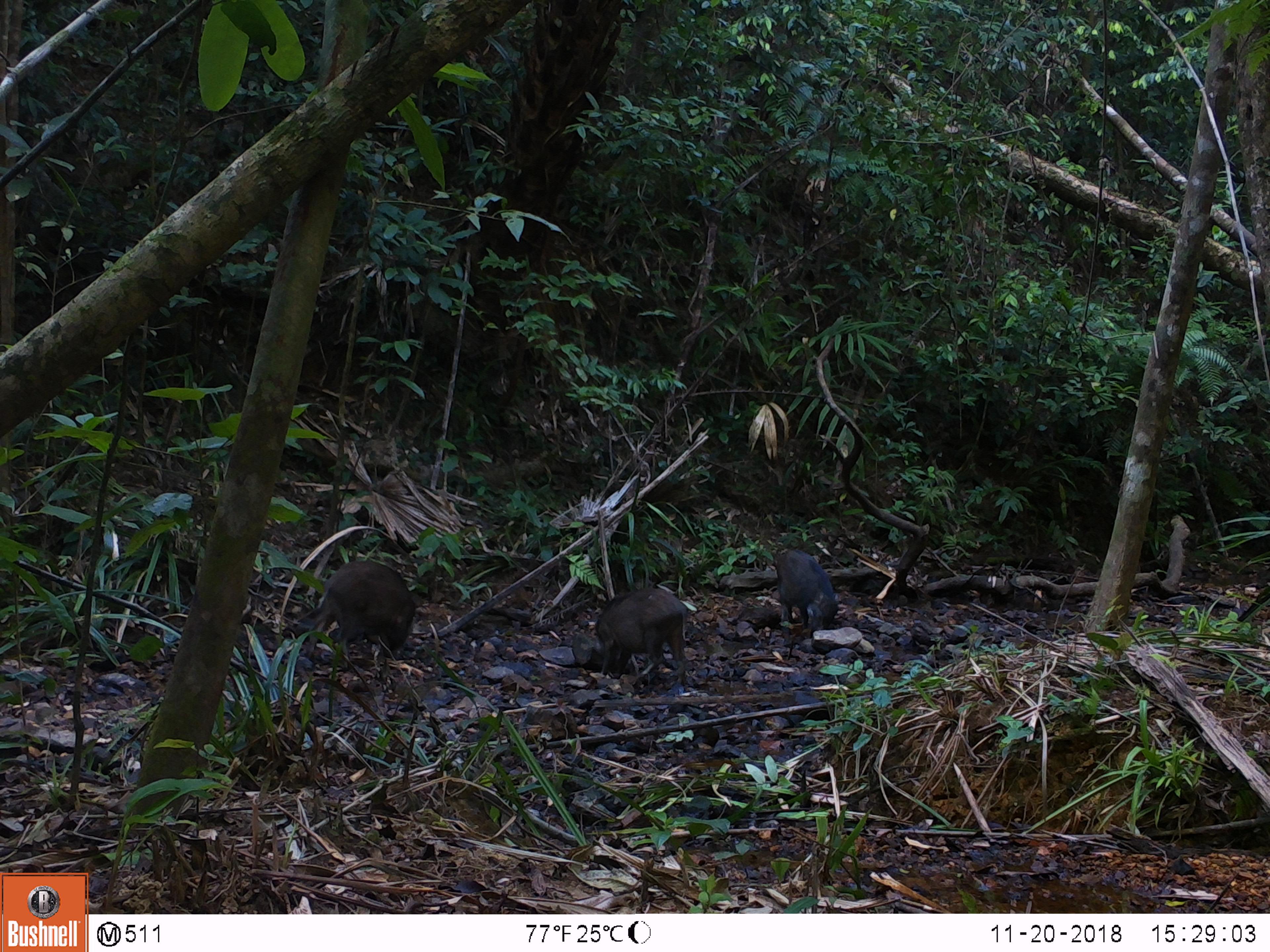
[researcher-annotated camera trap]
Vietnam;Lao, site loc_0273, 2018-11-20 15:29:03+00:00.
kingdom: Animalia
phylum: Chordata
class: Mammalia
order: Artiodactyla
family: Suidae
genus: Sus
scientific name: Sus scrofa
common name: eurasian wild pig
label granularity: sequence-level